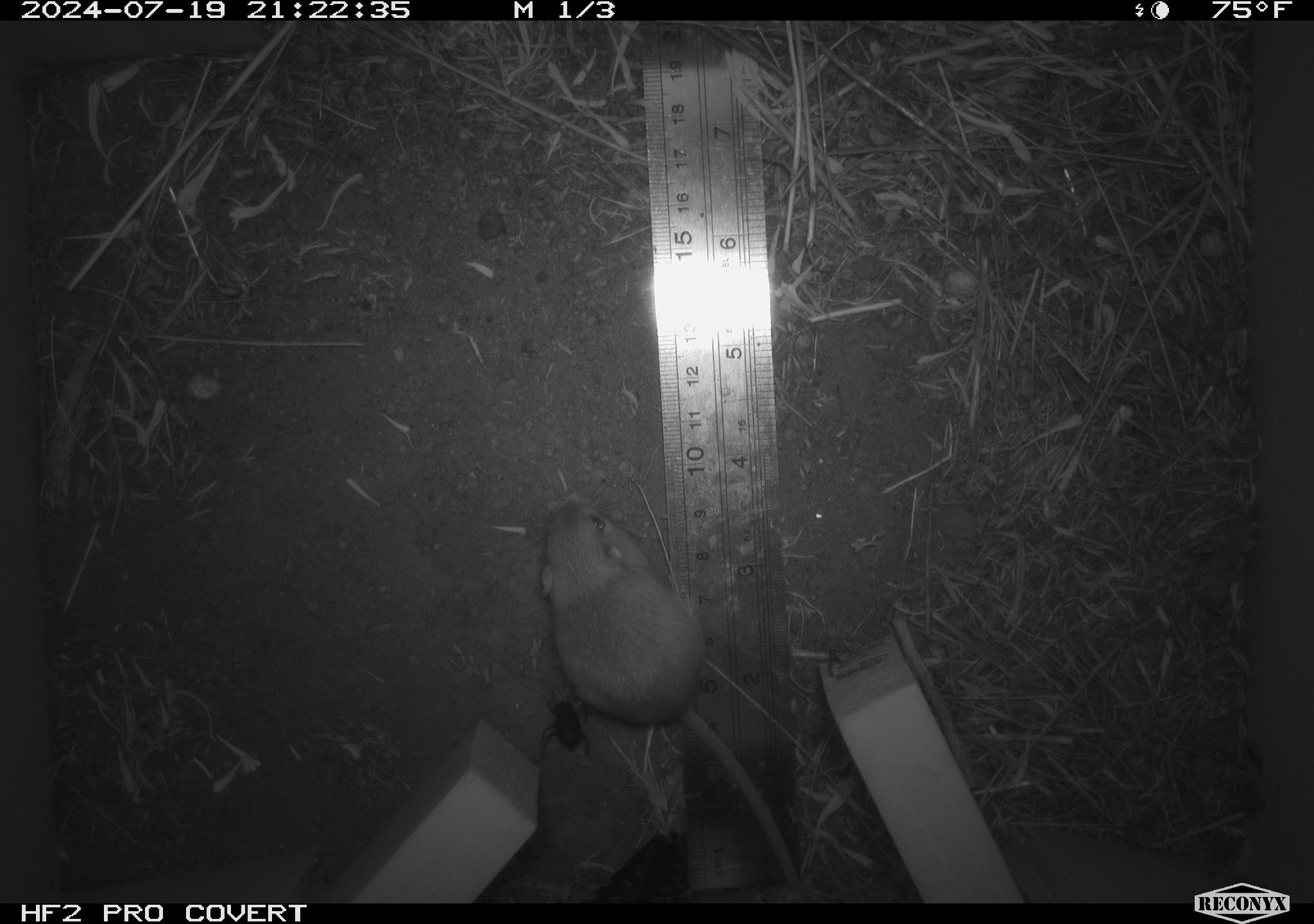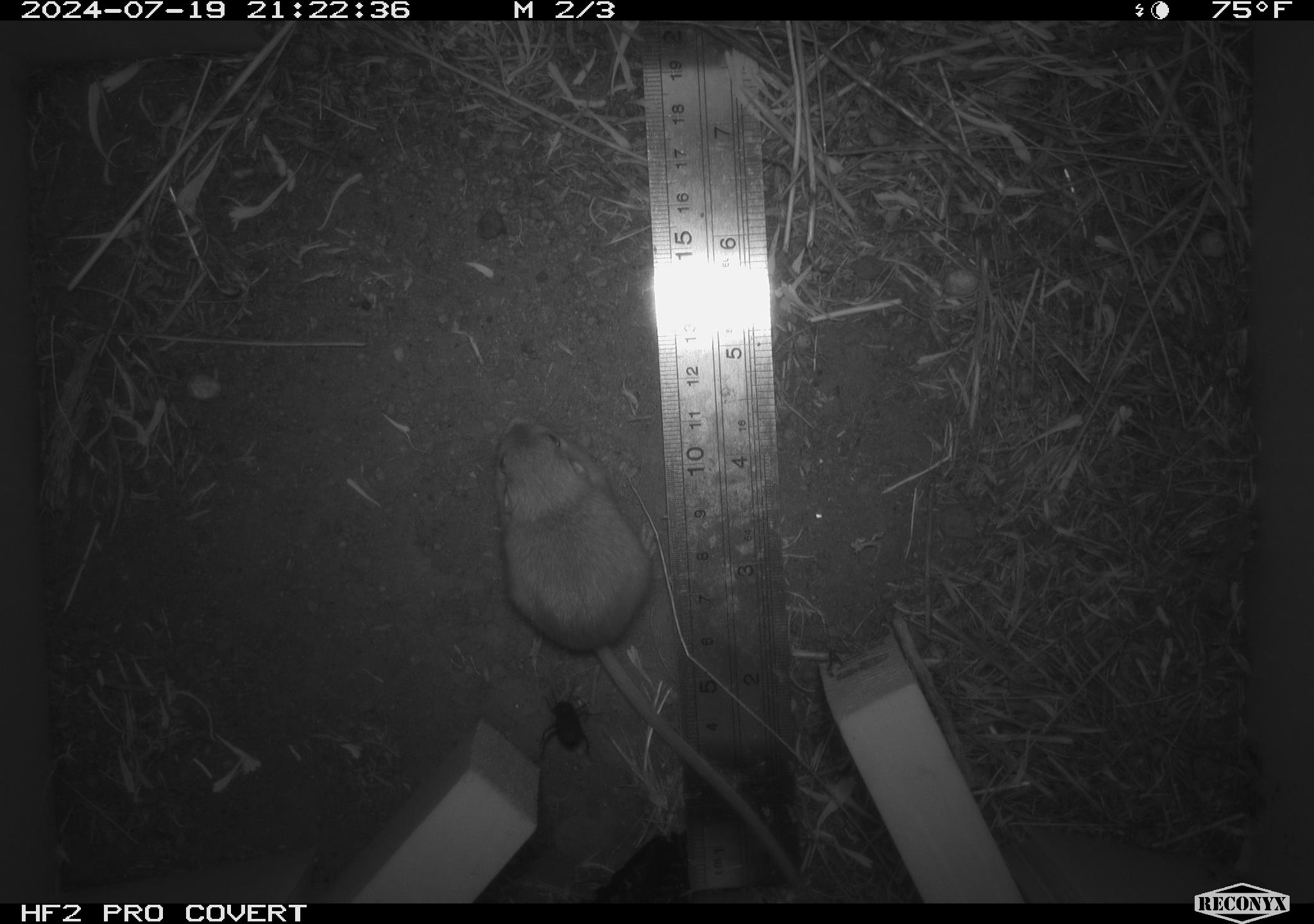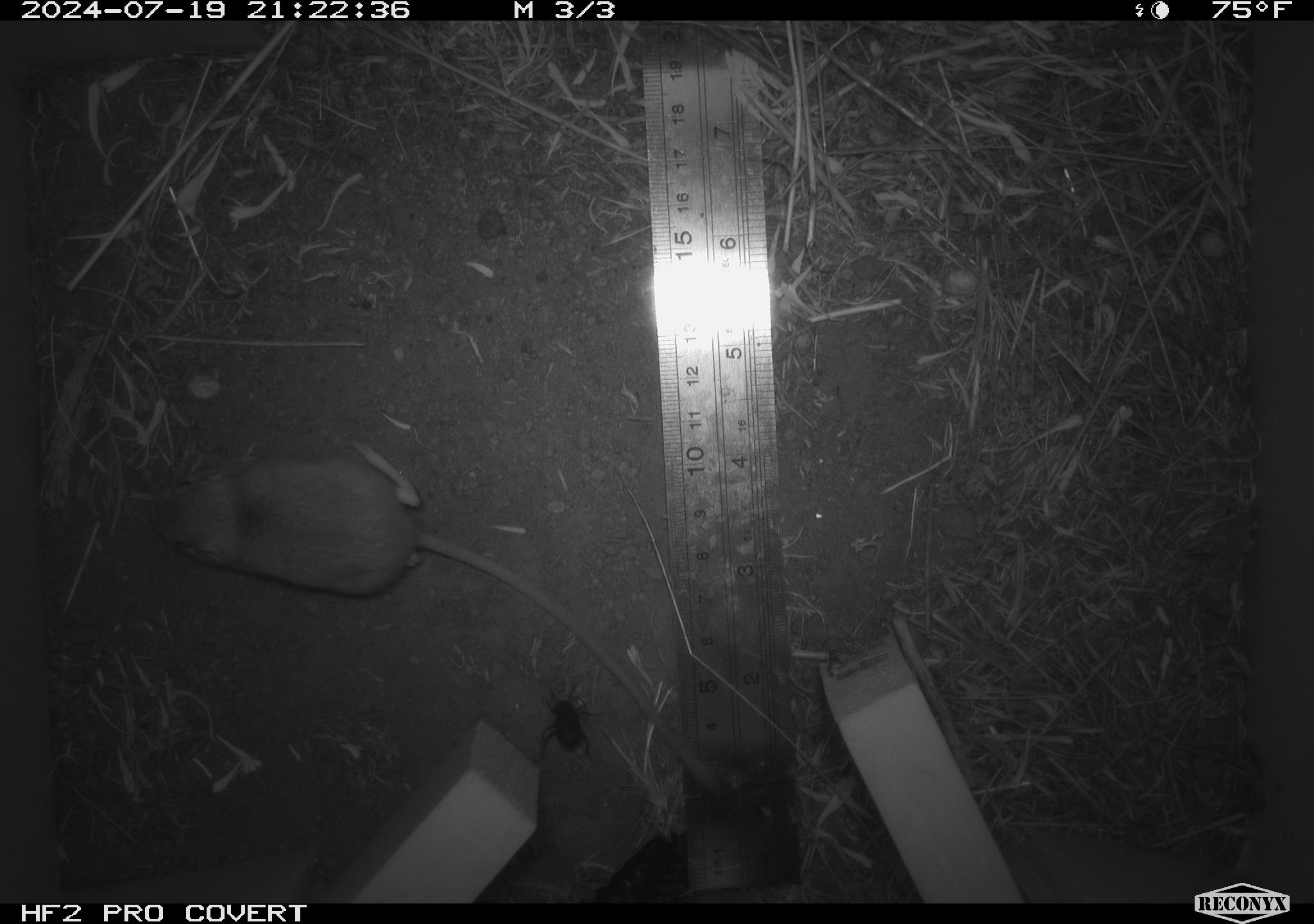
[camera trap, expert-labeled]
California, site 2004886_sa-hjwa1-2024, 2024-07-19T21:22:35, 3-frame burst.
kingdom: Animalia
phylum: Chordata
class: Mammalia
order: Rodentia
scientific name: Rodentia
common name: rodent